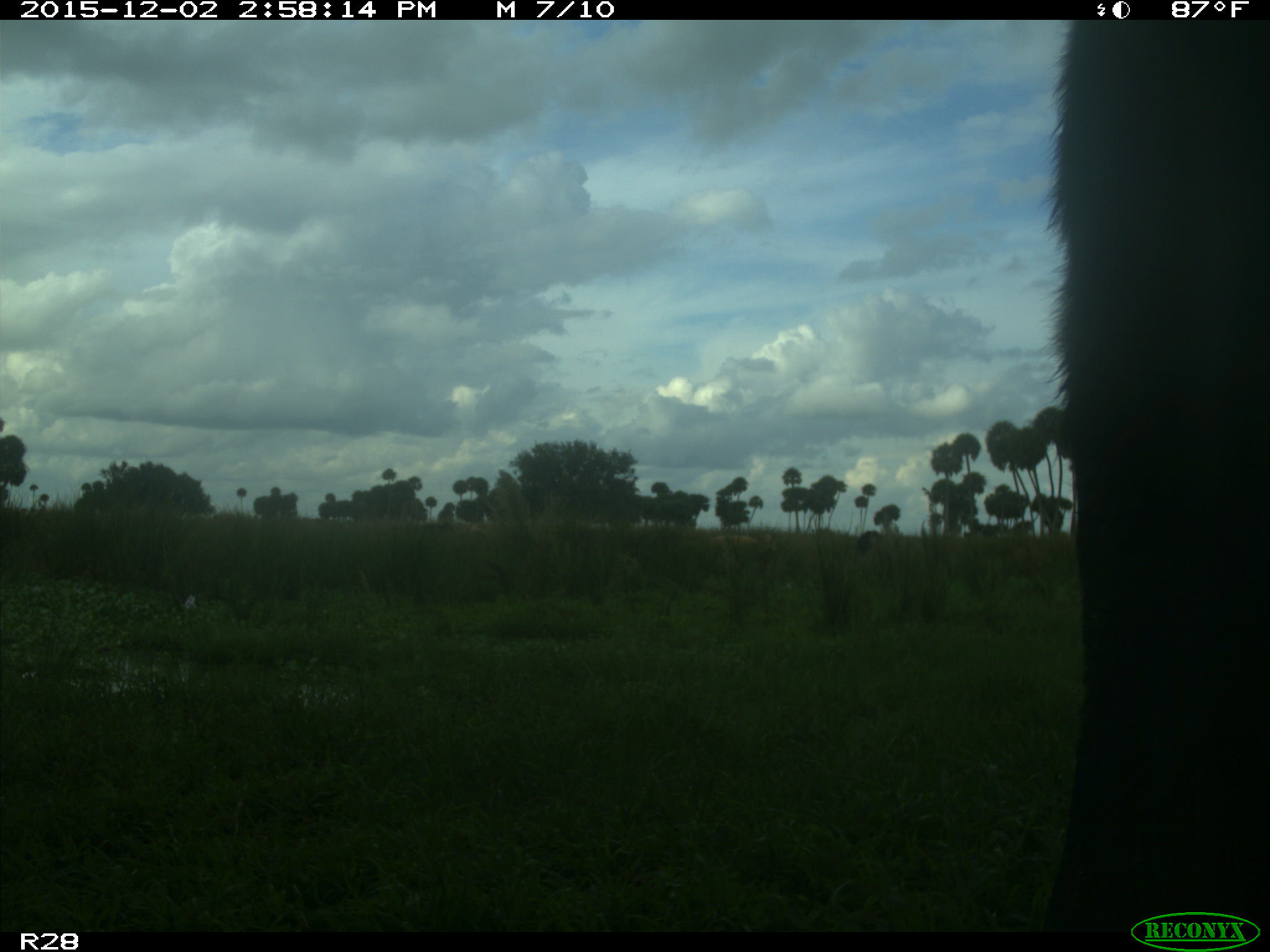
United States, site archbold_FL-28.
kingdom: Animalia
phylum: Chordata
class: Mammalia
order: Artiodactyla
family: Bovidae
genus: Bos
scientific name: Bos taurus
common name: domestic cow